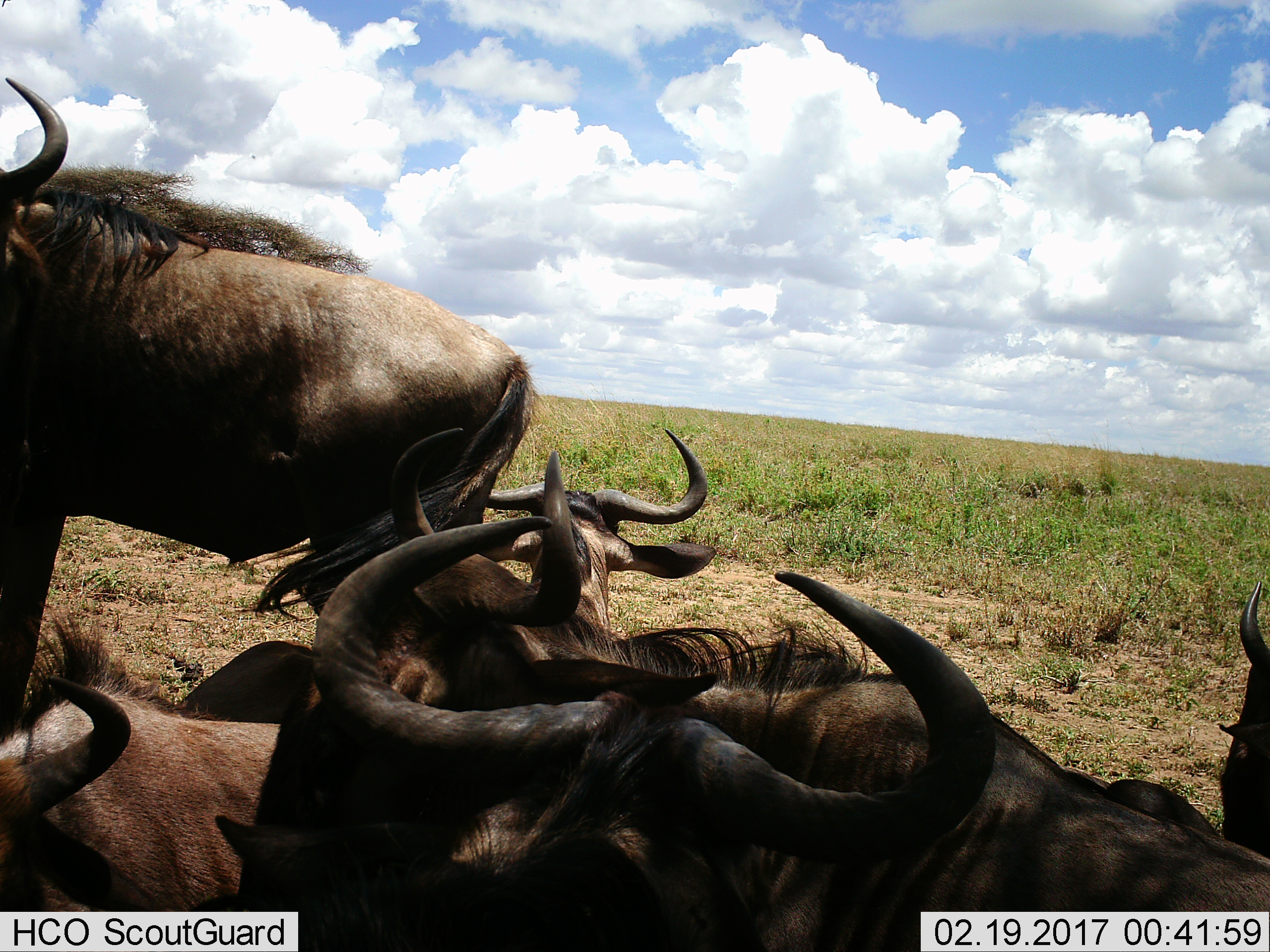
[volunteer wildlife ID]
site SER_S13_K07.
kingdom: Animalia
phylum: Chordata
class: Mammalia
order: Artiodactyla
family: Bovidae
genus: Connochaetes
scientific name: Connochaetes taurinus taurinus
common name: blue wildebeest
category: wildebeestblue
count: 6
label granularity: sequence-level